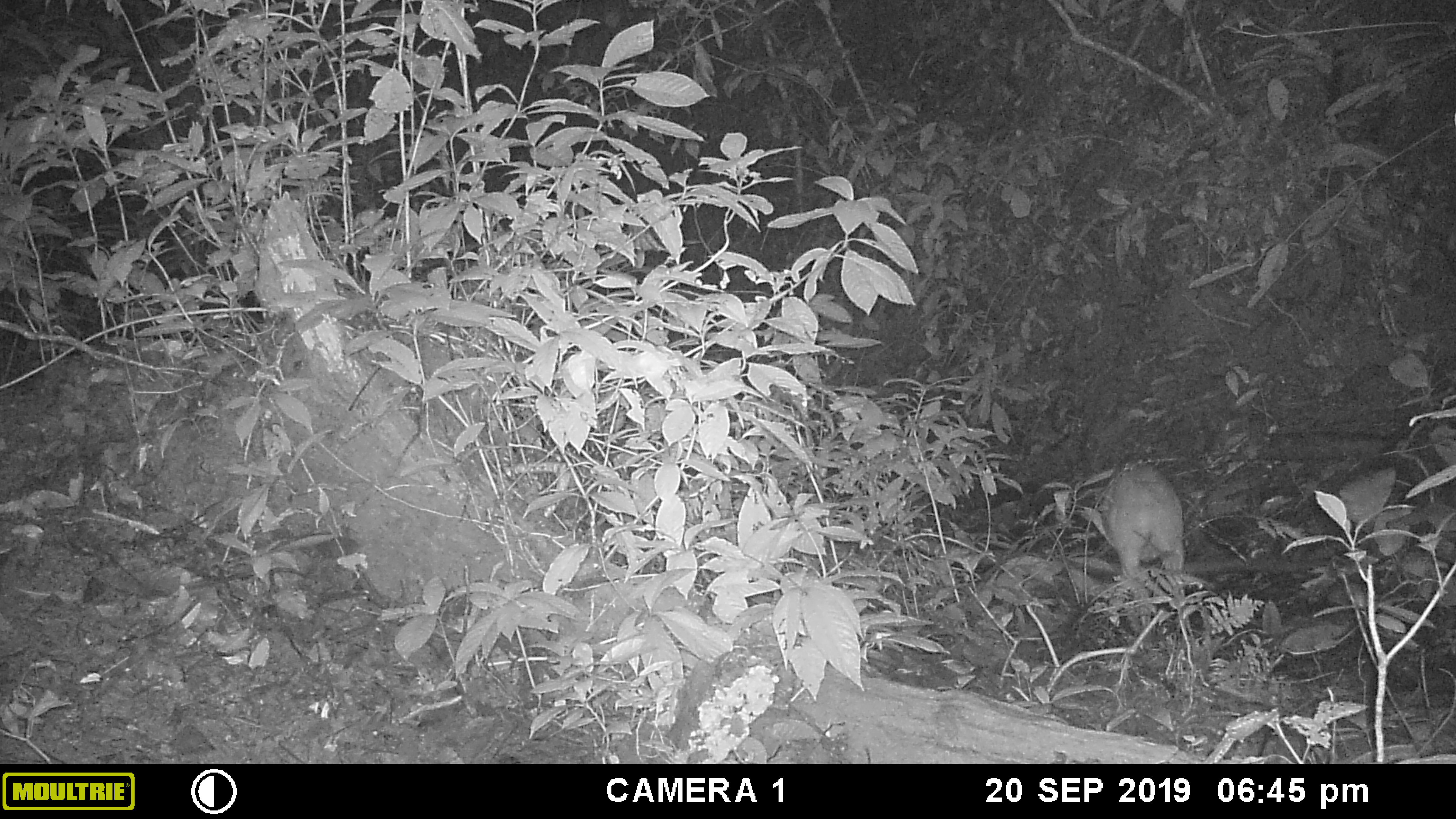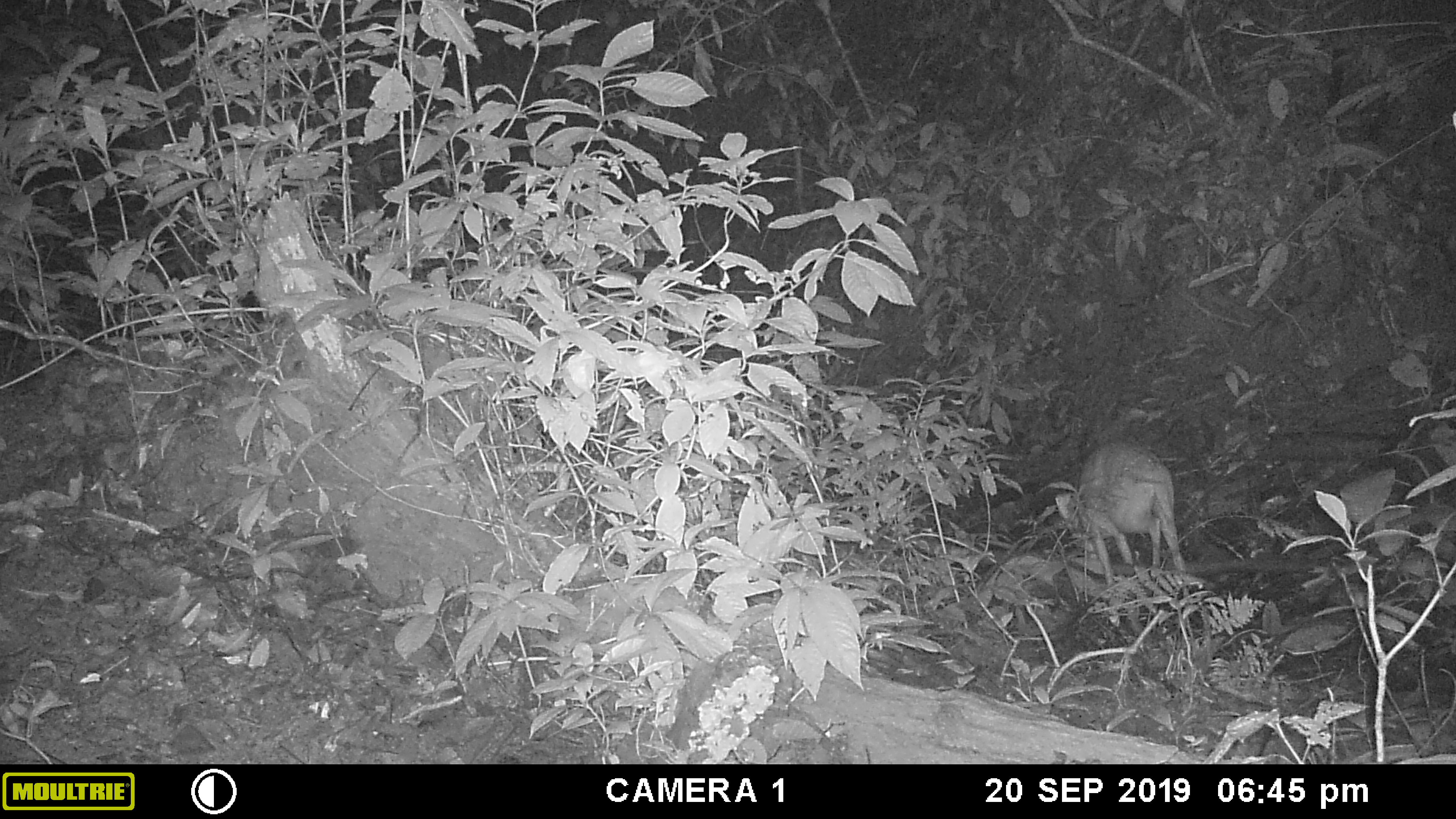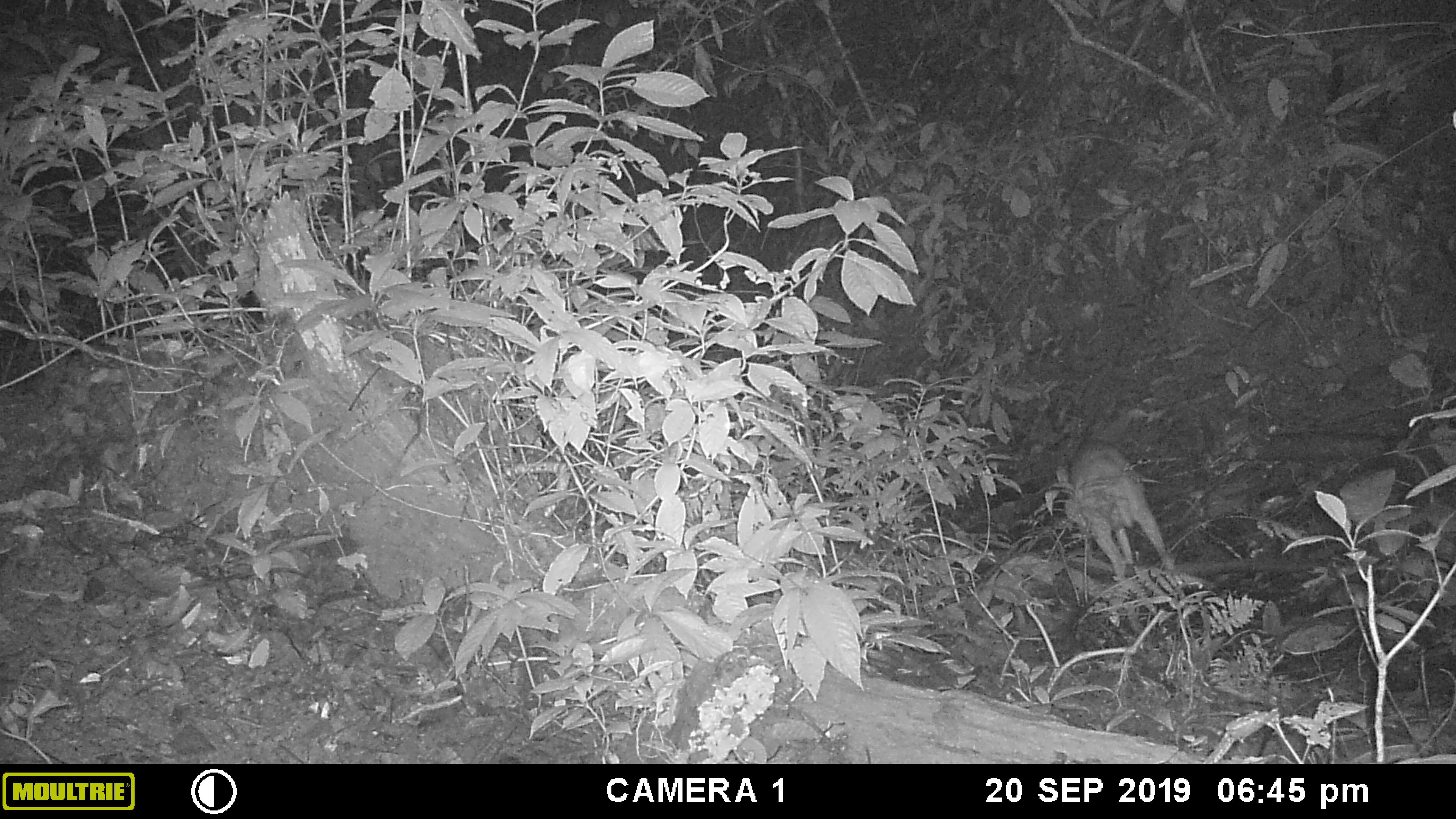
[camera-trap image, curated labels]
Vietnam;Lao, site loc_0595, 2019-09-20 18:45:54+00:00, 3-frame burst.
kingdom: Animalia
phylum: Chordata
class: Mammalia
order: Artiodactyla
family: Cervidae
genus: Muntiacus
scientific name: Muntiacus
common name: muntjacs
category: unidentified muntjac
Unidentified muntjac (muntjacs) (Muntiacus). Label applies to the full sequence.